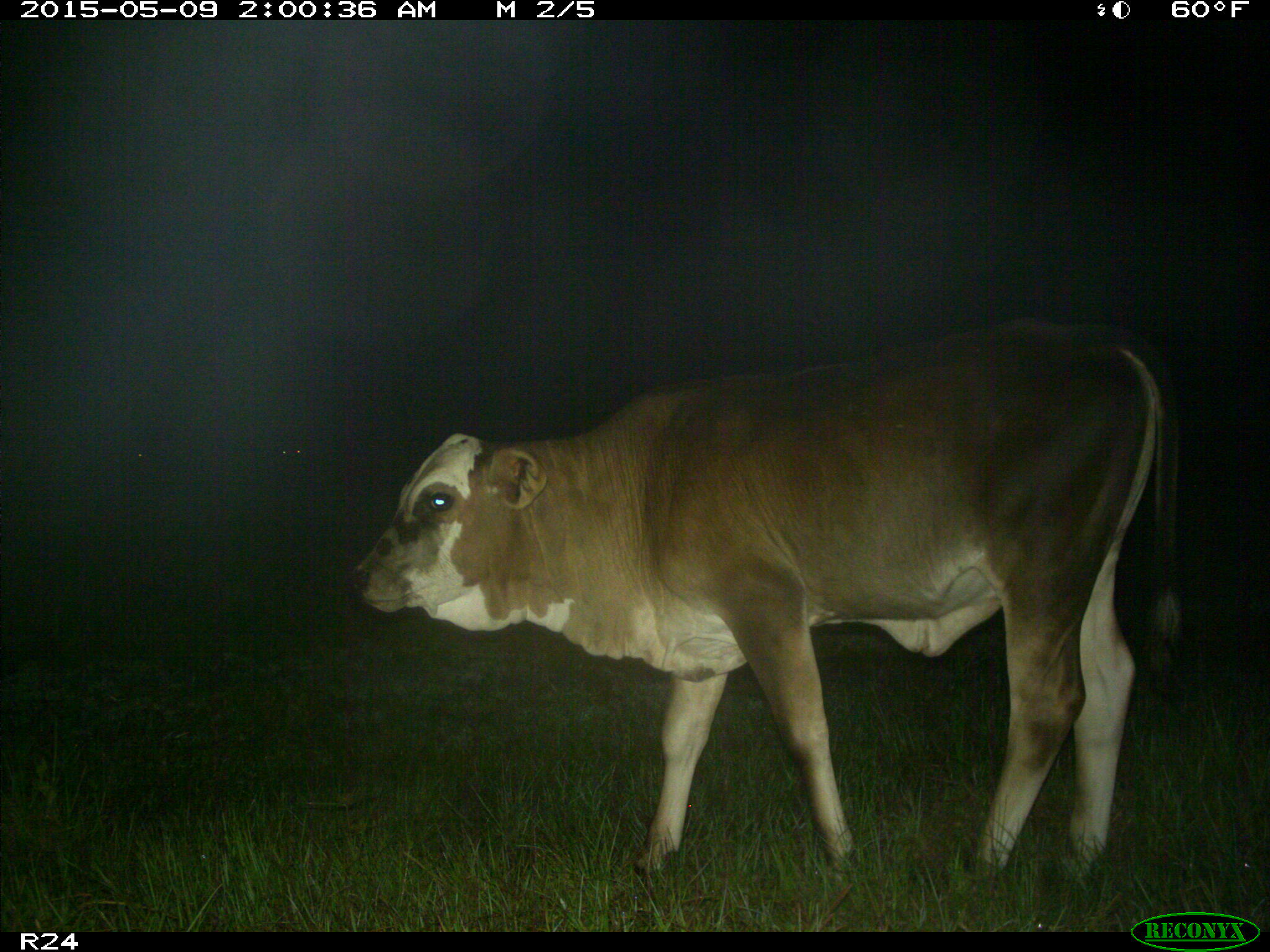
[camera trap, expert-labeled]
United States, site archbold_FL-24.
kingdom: Animalia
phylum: Chordata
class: Mammalia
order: Artiodactyla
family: Bovidae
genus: Bos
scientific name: Bos taurus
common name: domestic cow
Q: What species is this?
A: Bos taurus (domestic cow).